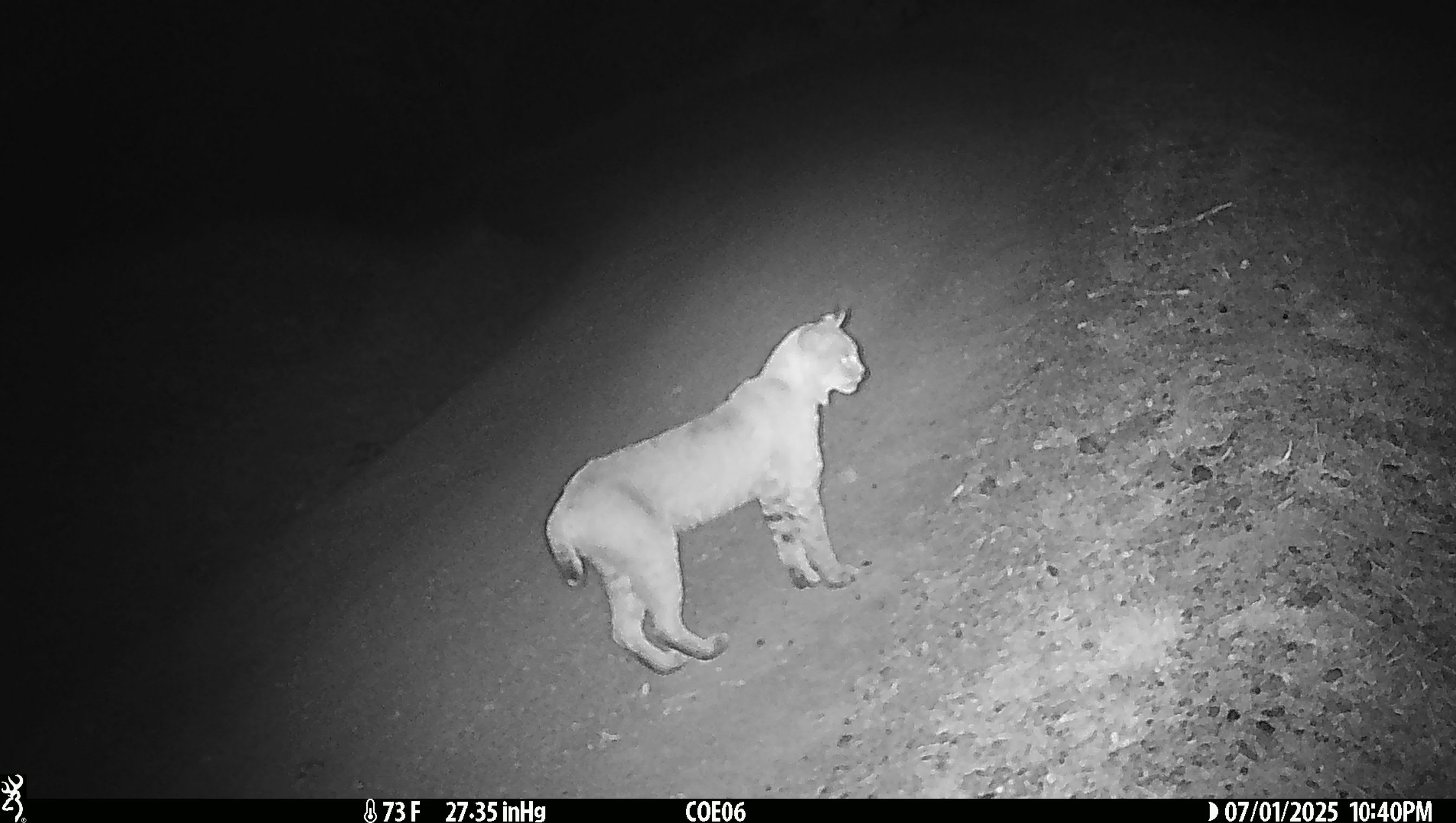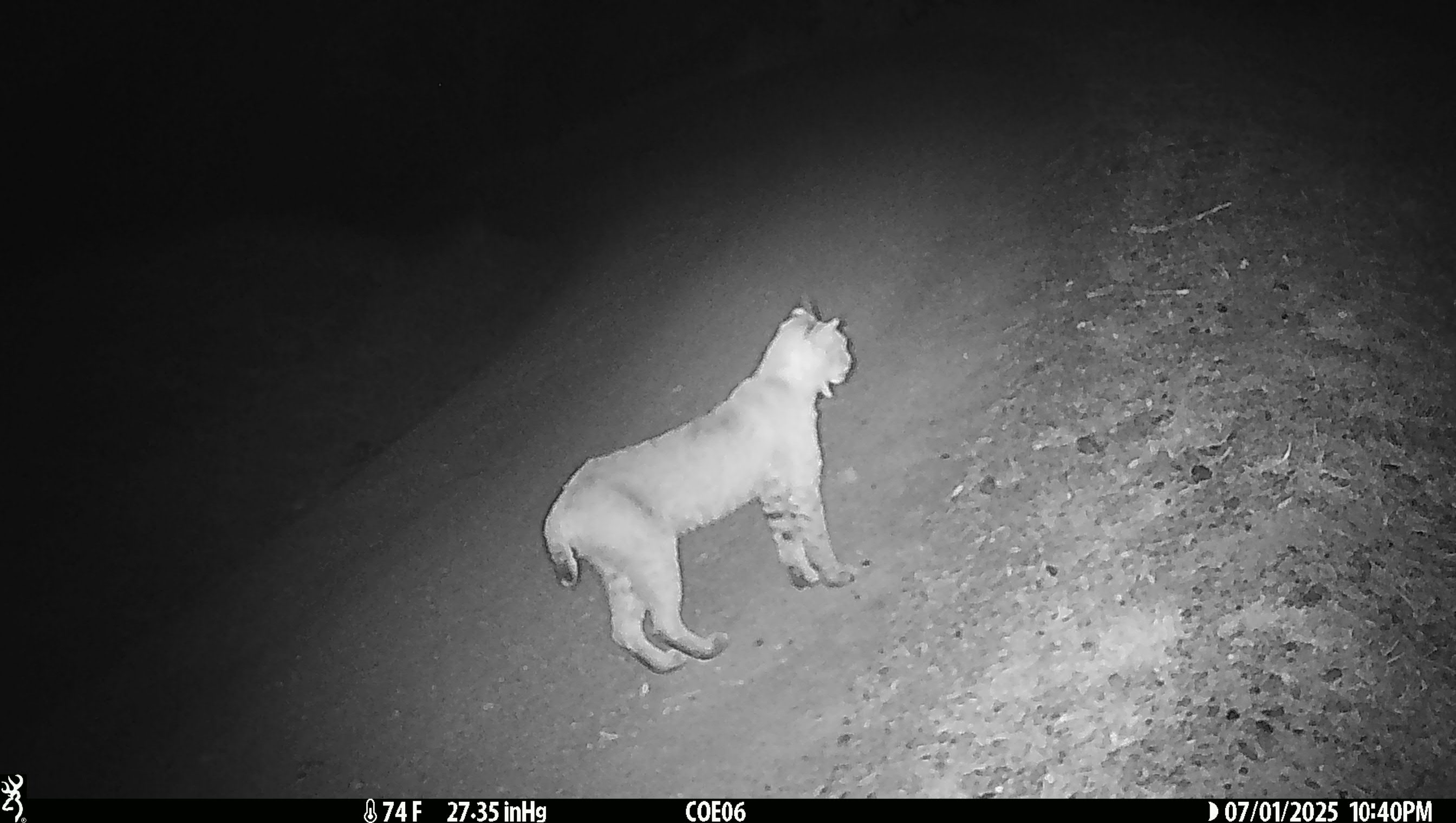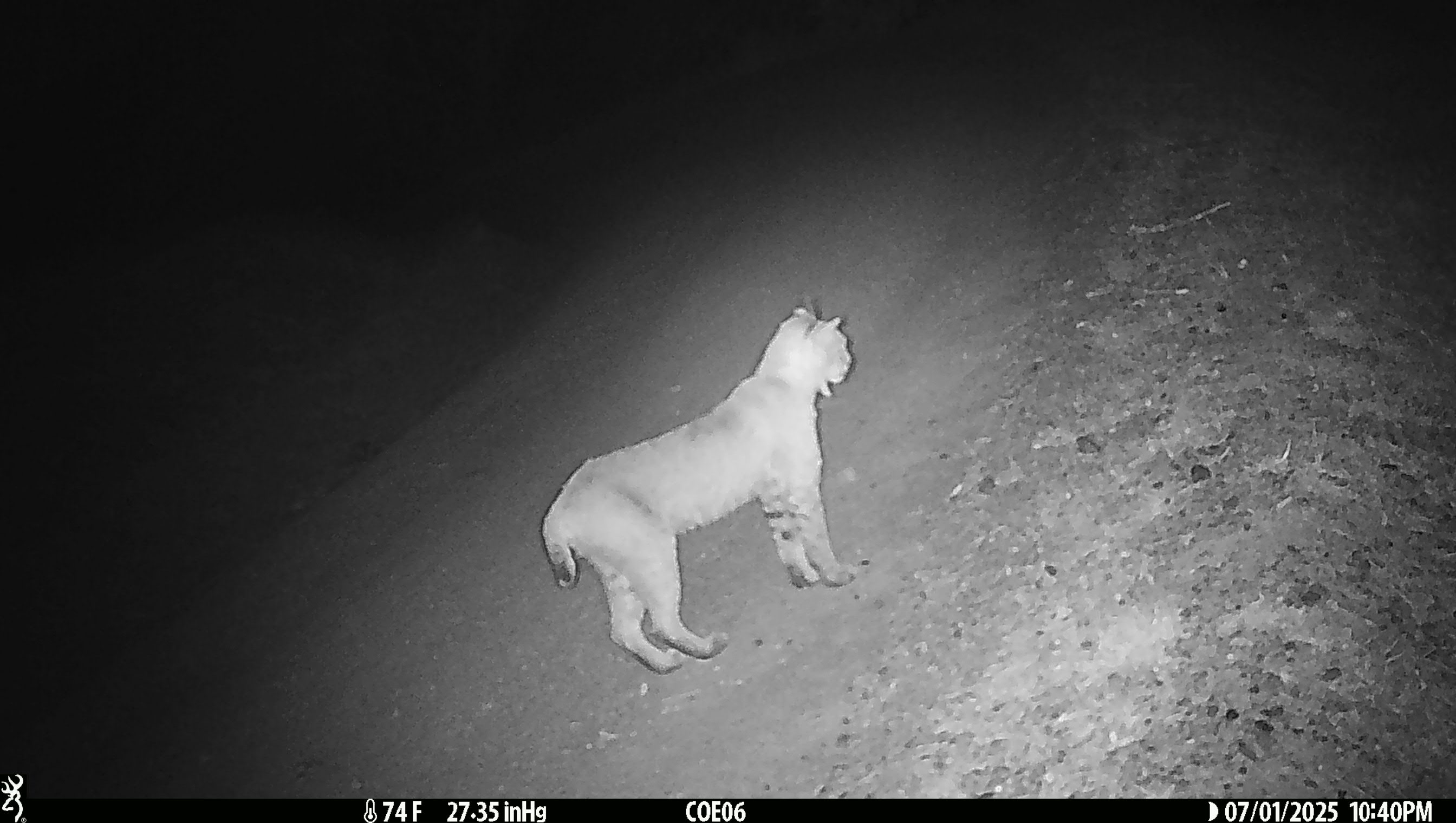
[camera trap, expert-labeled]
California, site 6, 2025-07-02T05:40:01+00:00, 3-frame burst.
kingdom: Animalia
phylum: Chordata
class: Mammalia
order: Carnivora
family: Felidae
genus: Lynx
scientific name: Lynx rufus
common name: bobcat